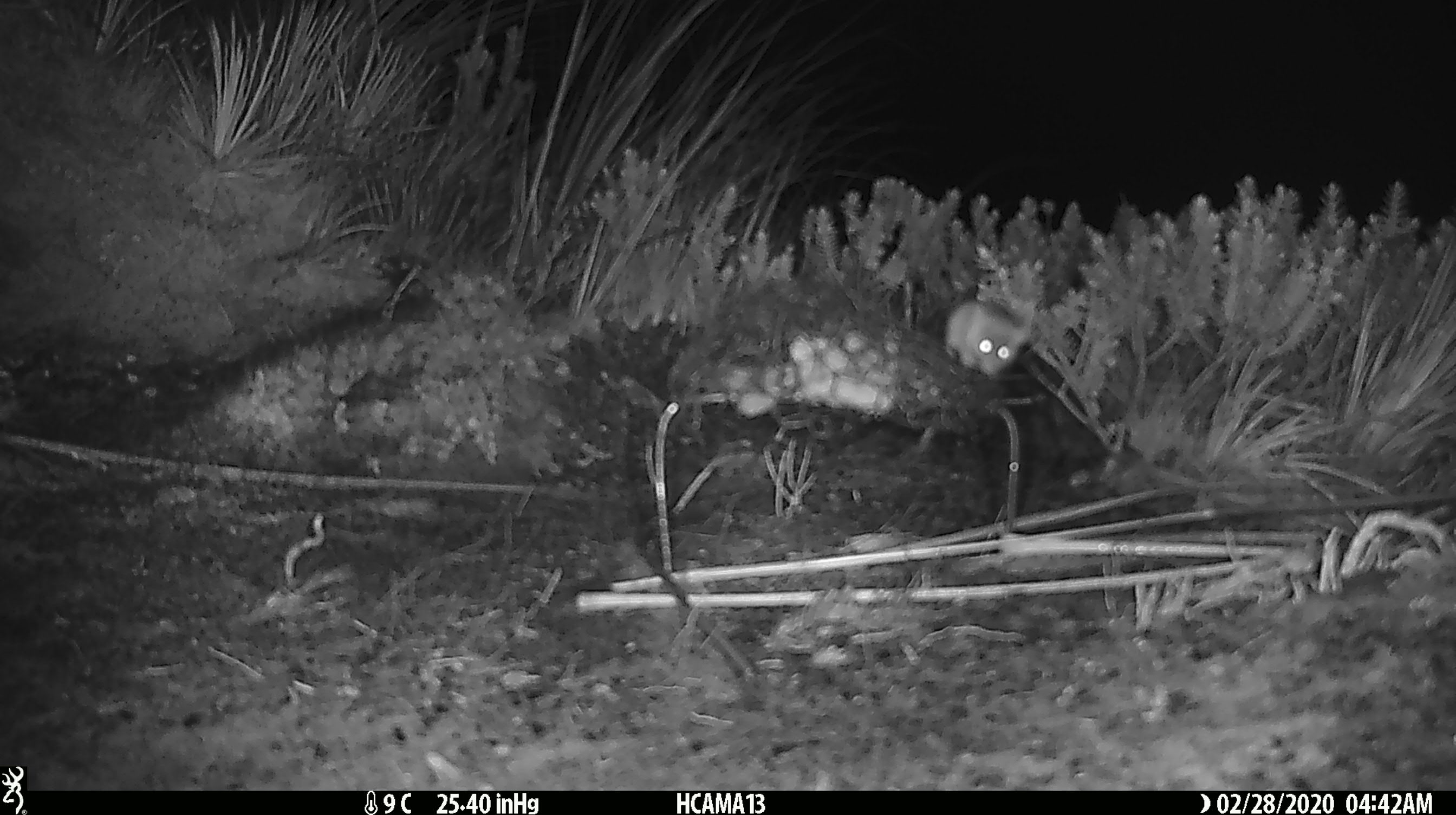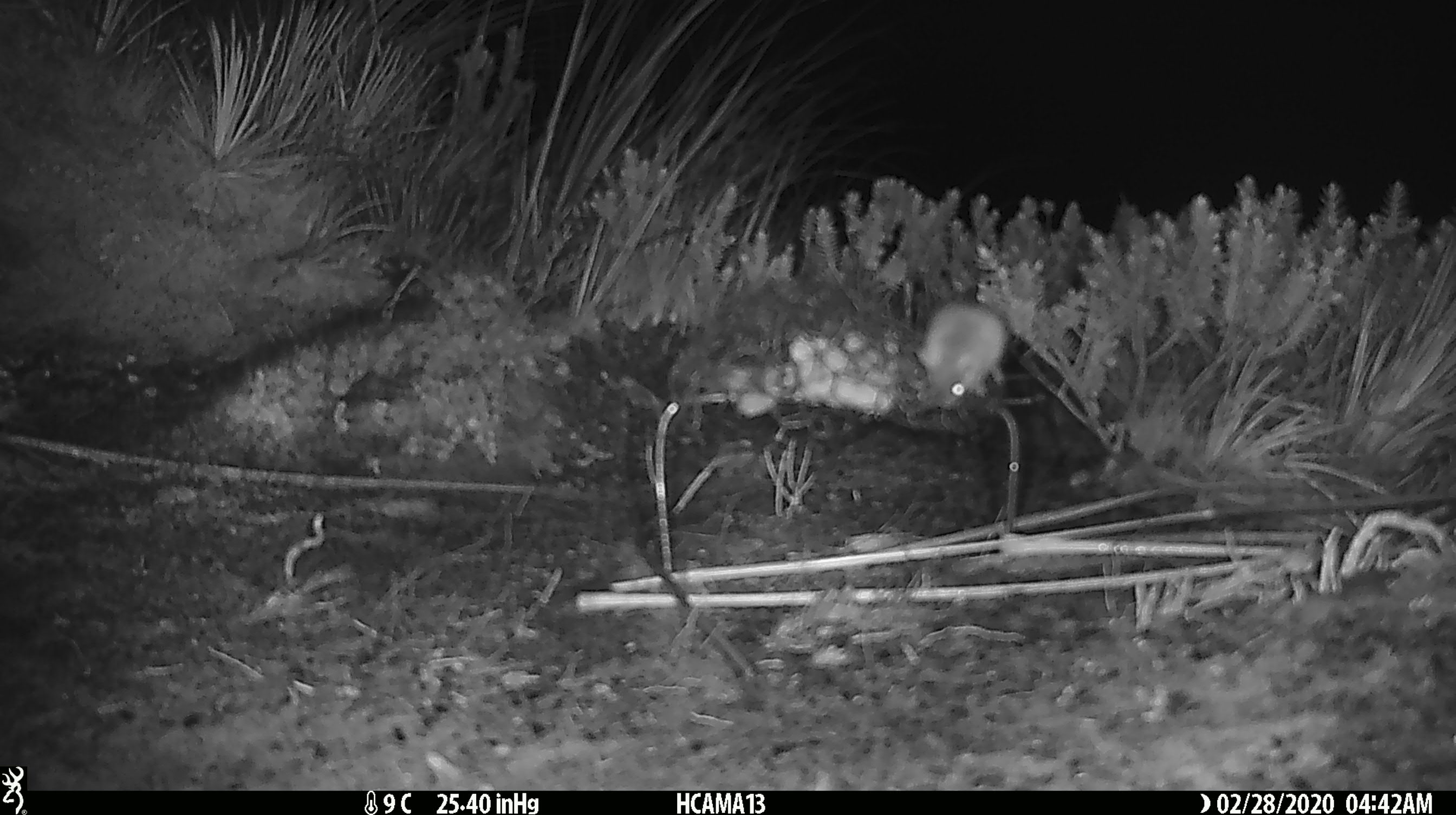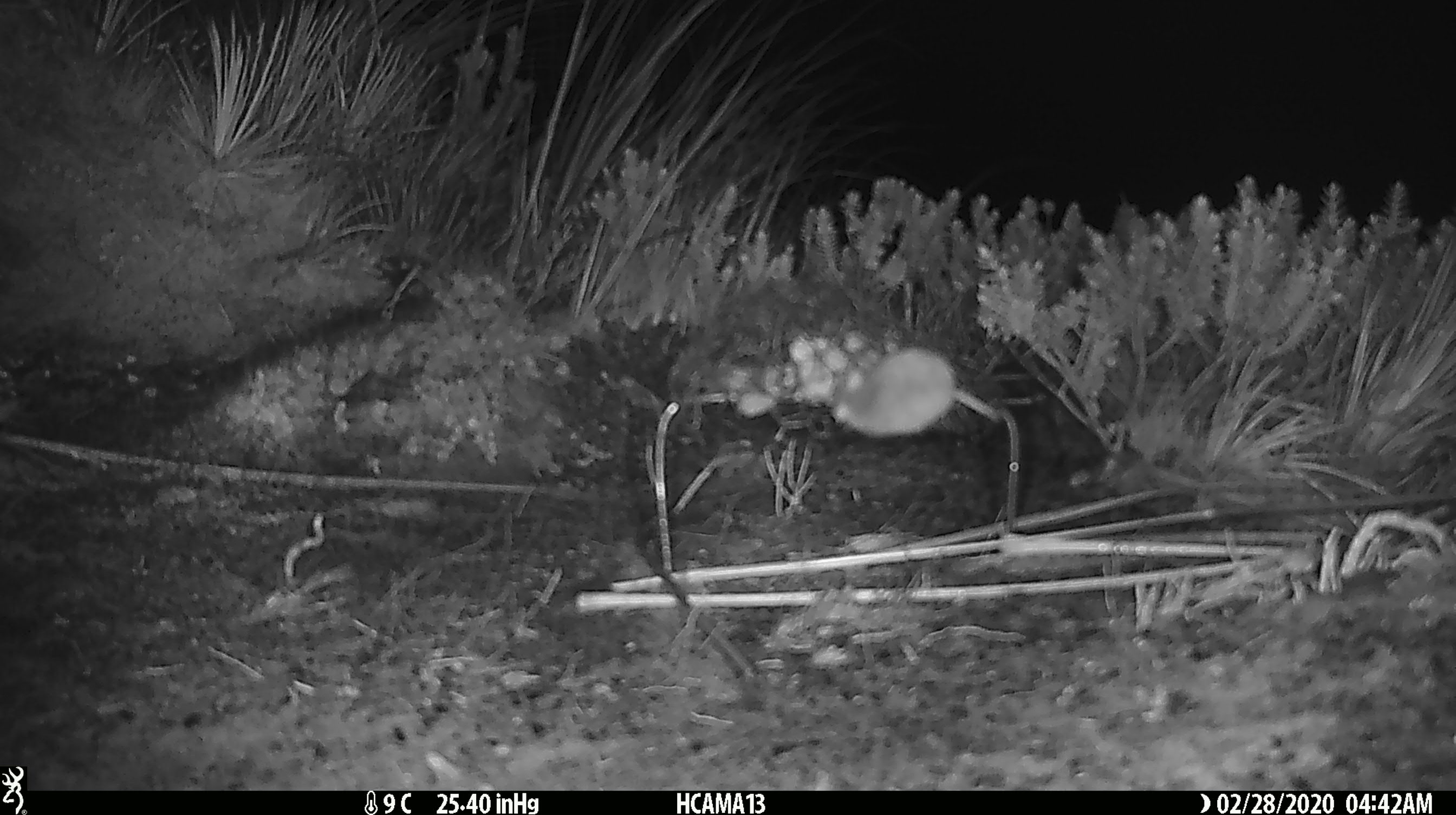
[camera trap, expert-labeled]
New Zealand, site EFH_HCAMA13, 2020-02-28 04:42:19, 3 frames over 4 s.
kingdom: Animalia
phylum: Chordata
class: Mammalia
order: Rodentia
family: Muridae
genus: Mus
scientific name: Mus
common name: mouse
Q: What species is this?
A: Mouse (Mus).